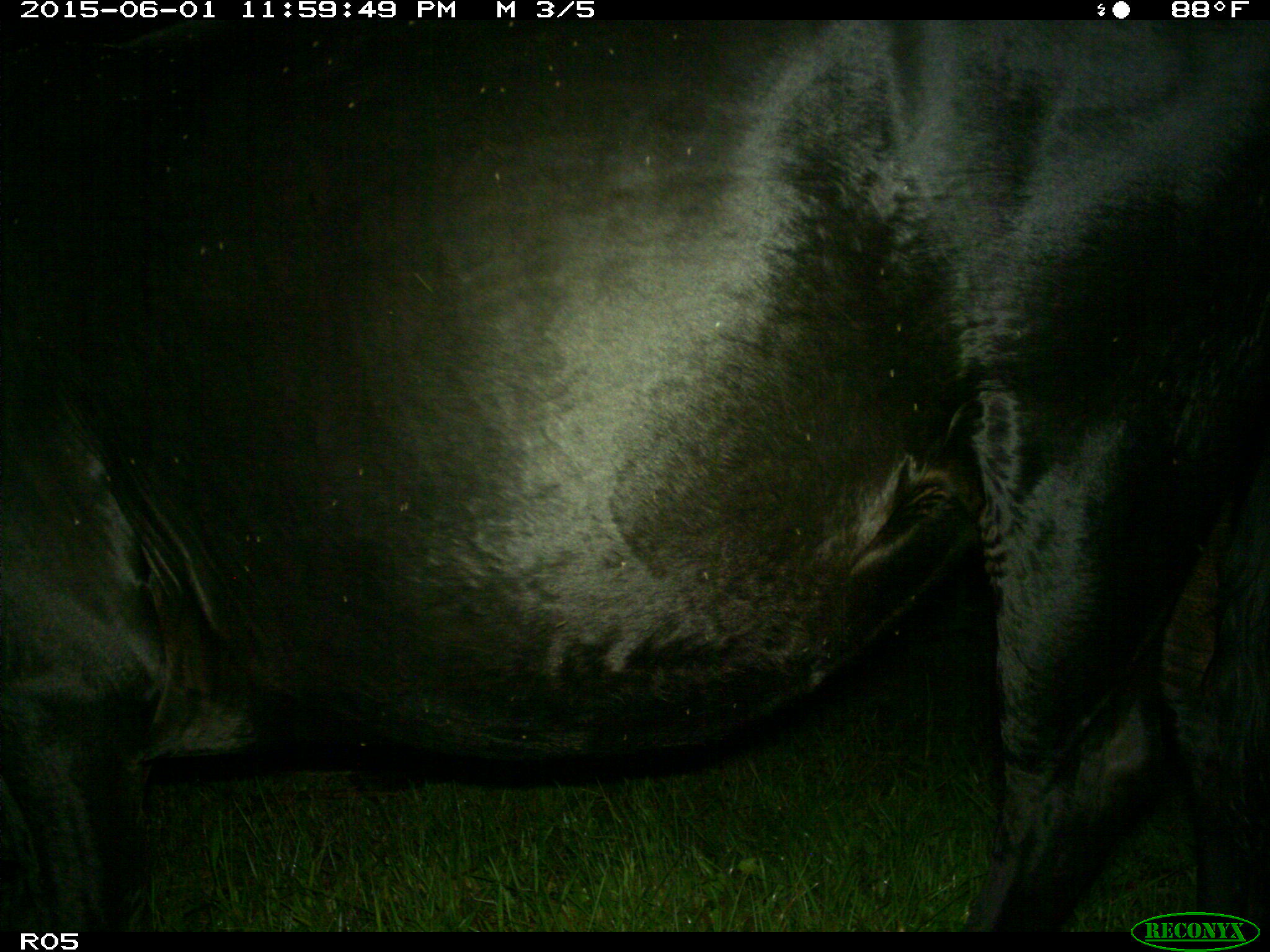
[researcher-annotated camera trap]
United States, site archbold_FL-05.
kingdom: Animalia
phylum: Chordata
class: Mammalia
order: Artiodactyla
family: Bovidae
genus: Bos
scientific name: Bos taurus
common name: domestic cow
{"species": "Bos taurus (domestic cow)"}